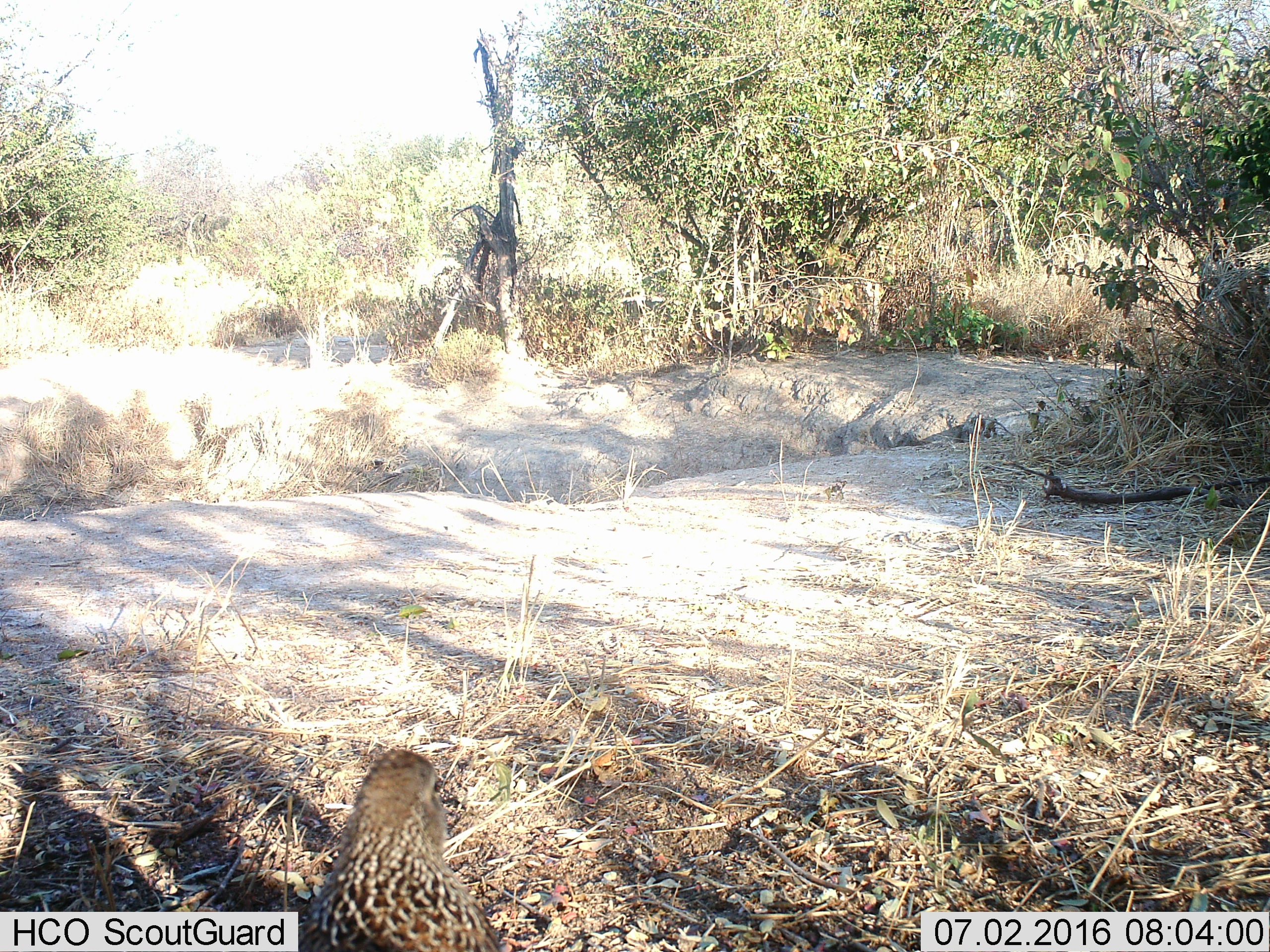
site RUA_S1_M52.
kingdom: Animalia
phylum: Chordata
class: Aves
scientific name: Aves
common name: bird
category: birdother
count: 1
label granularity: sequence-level